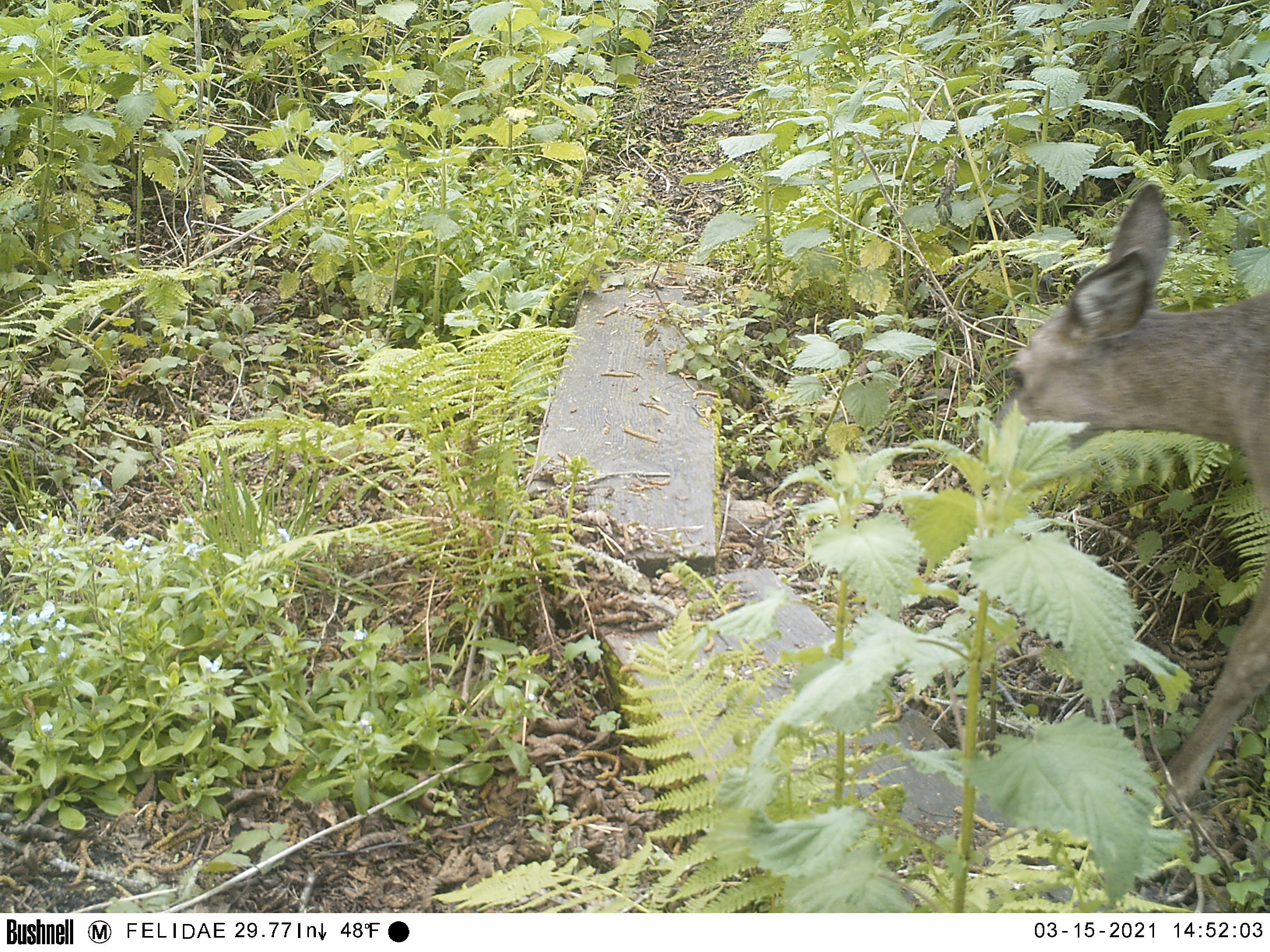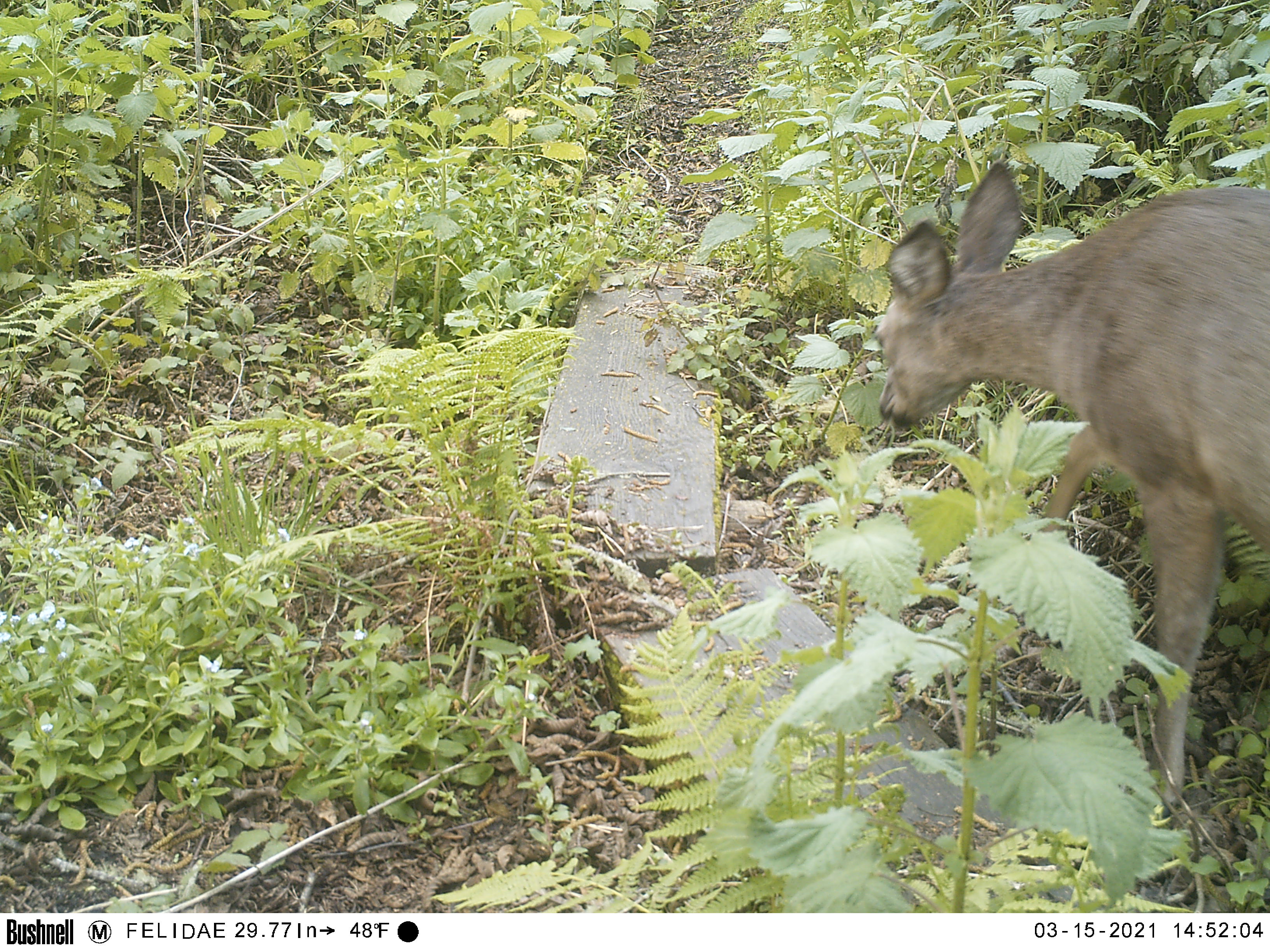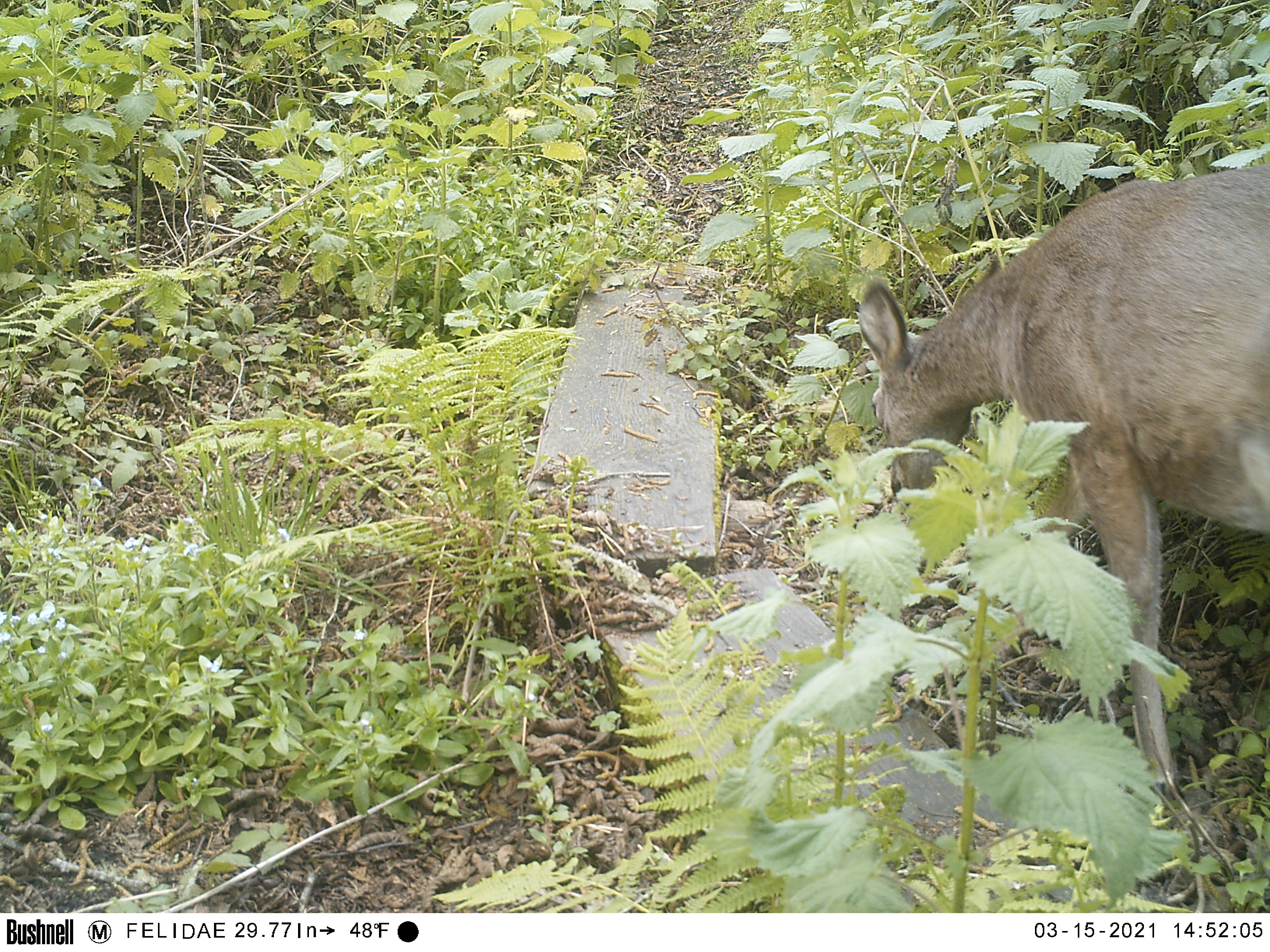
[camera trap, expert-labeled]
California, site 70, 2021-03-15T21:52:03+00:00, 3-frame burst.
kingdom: Animalia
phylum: Chordata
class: Mammalia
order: Artiodactyla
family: Cervidae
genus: Odocoileus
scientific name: Odocoileus hemionus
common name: mule deer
Mule deer (Odocoileus hemionus).